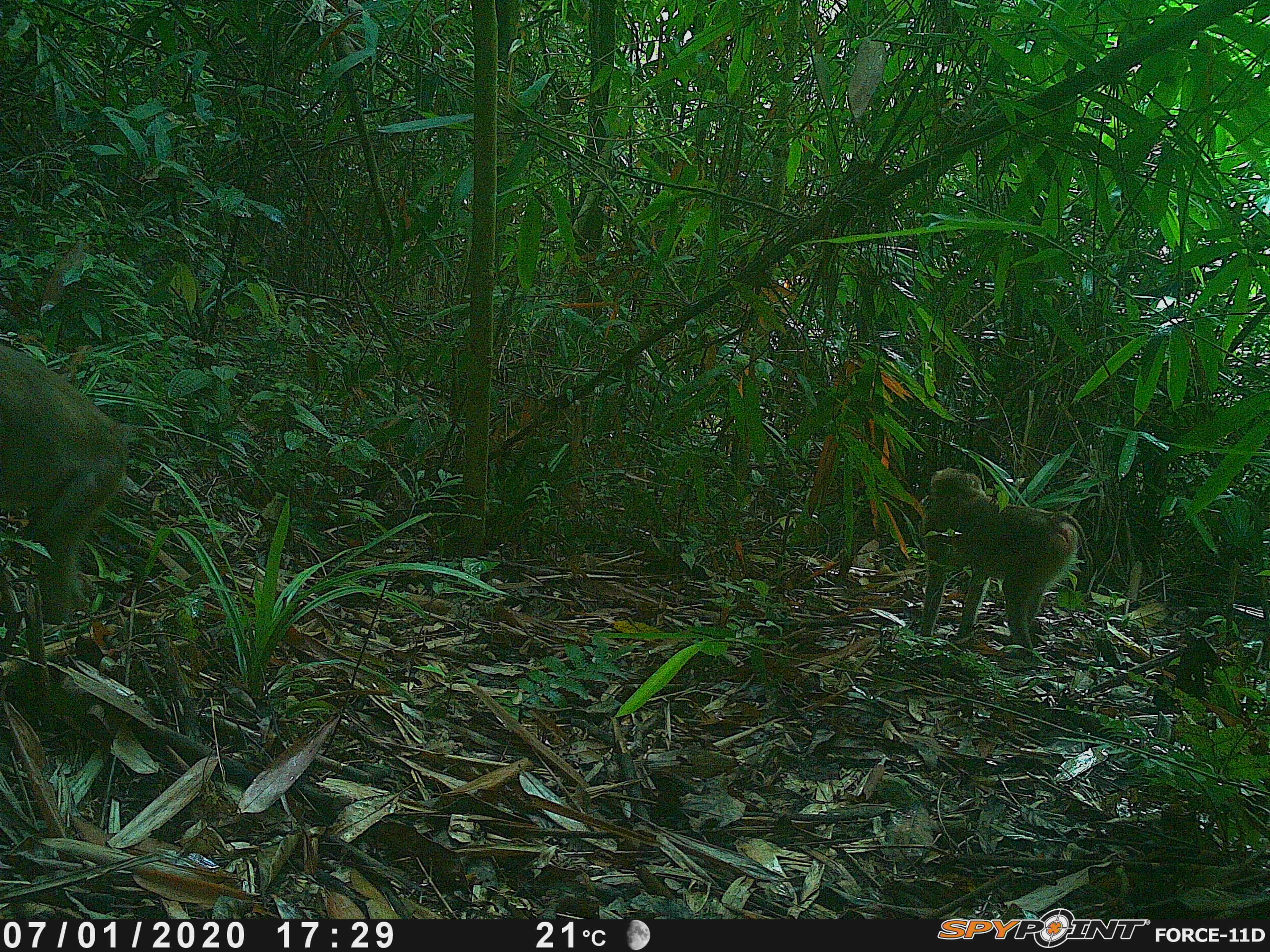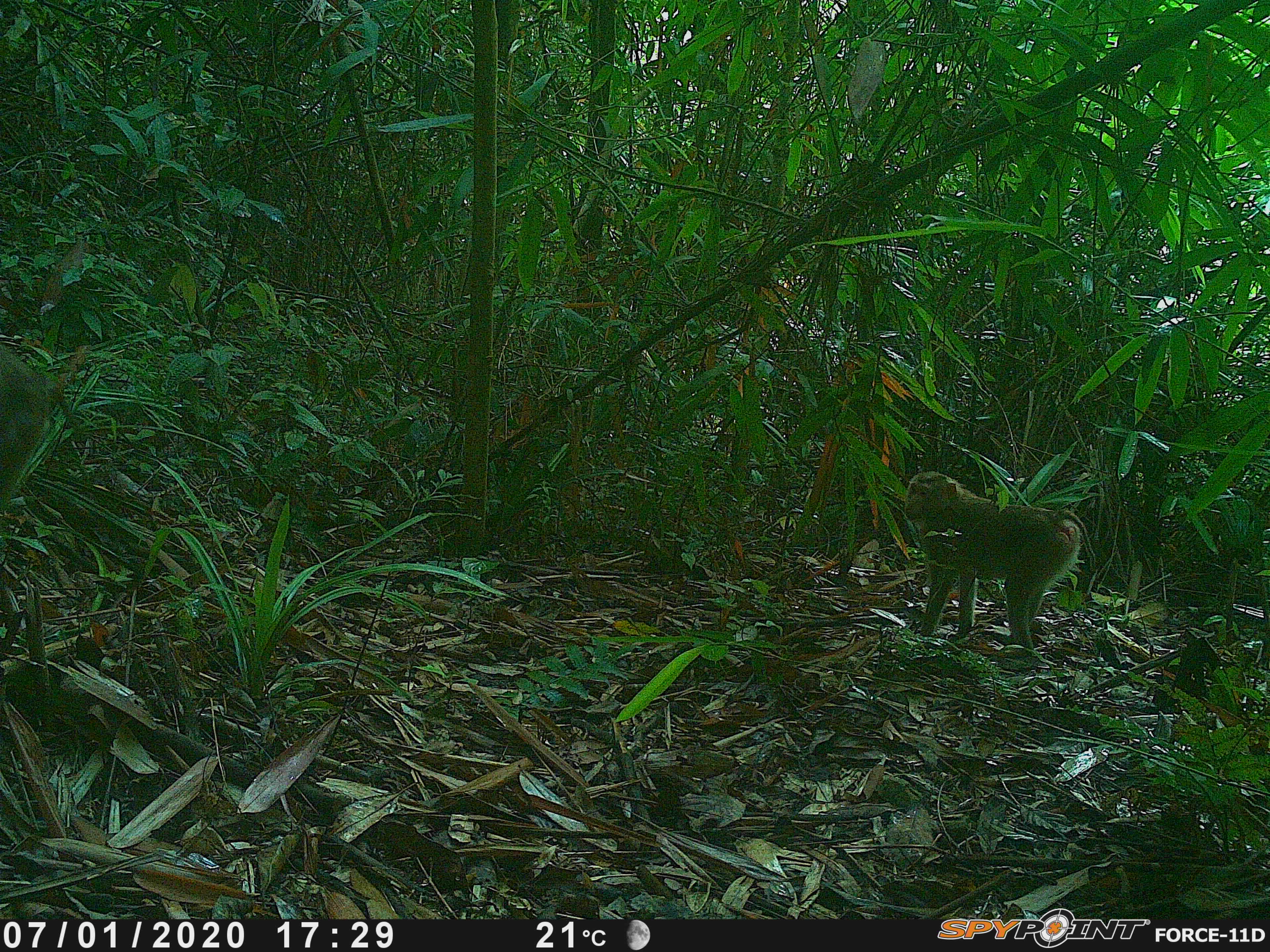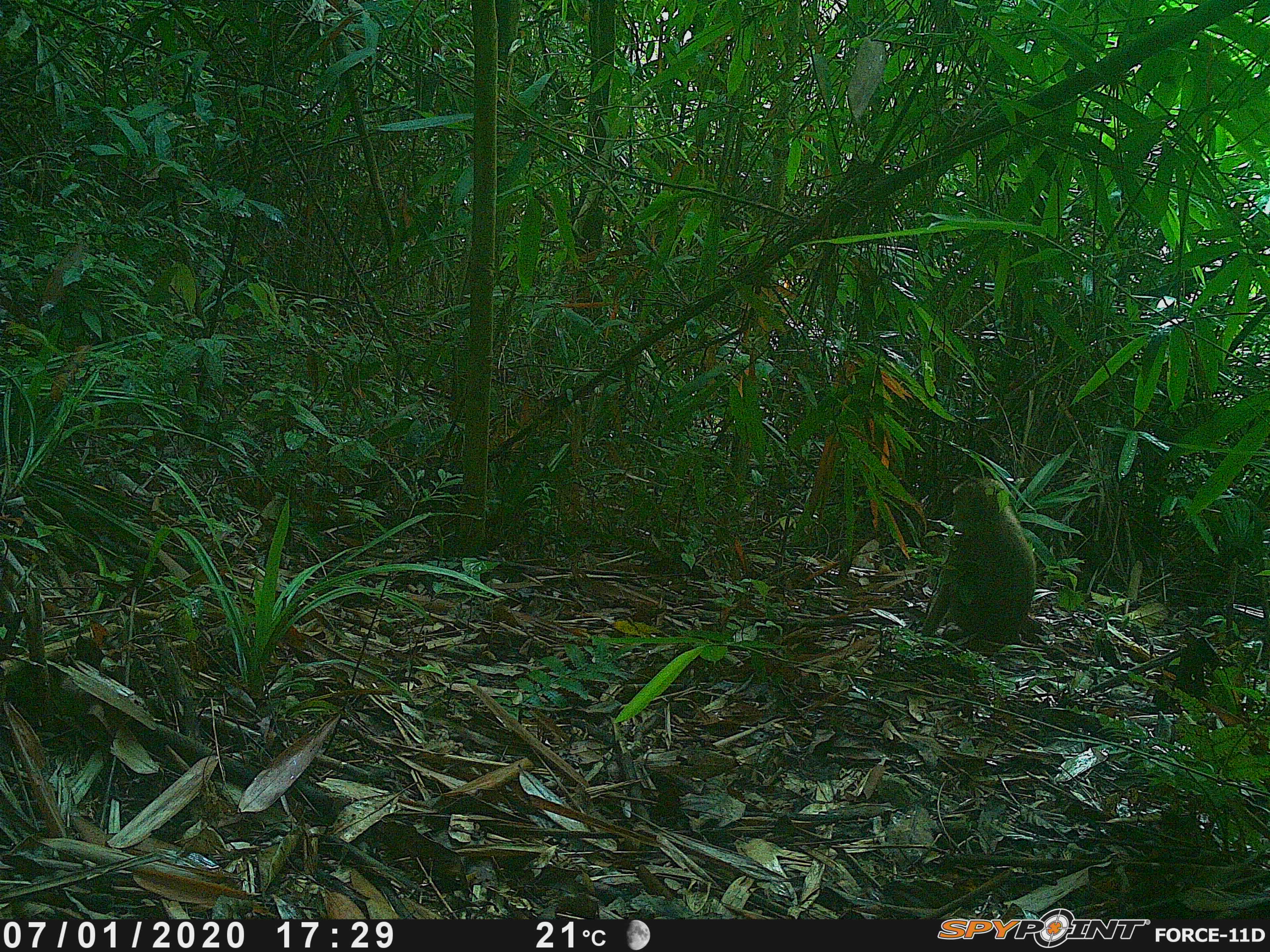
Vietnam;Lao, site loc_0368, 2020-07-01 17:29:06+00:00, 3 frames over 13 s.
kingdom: Animalia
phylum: Chordata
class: Mammalia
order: Primates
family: Cercopithecidae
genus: Macaca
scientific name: Macaca nemestrina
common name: pig-tailed macaque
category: pig tailed macaque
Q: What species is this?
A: Pig tailed macaque (pig-tailed macaque) (Macaca nemestrina).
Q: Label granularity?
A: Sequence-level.